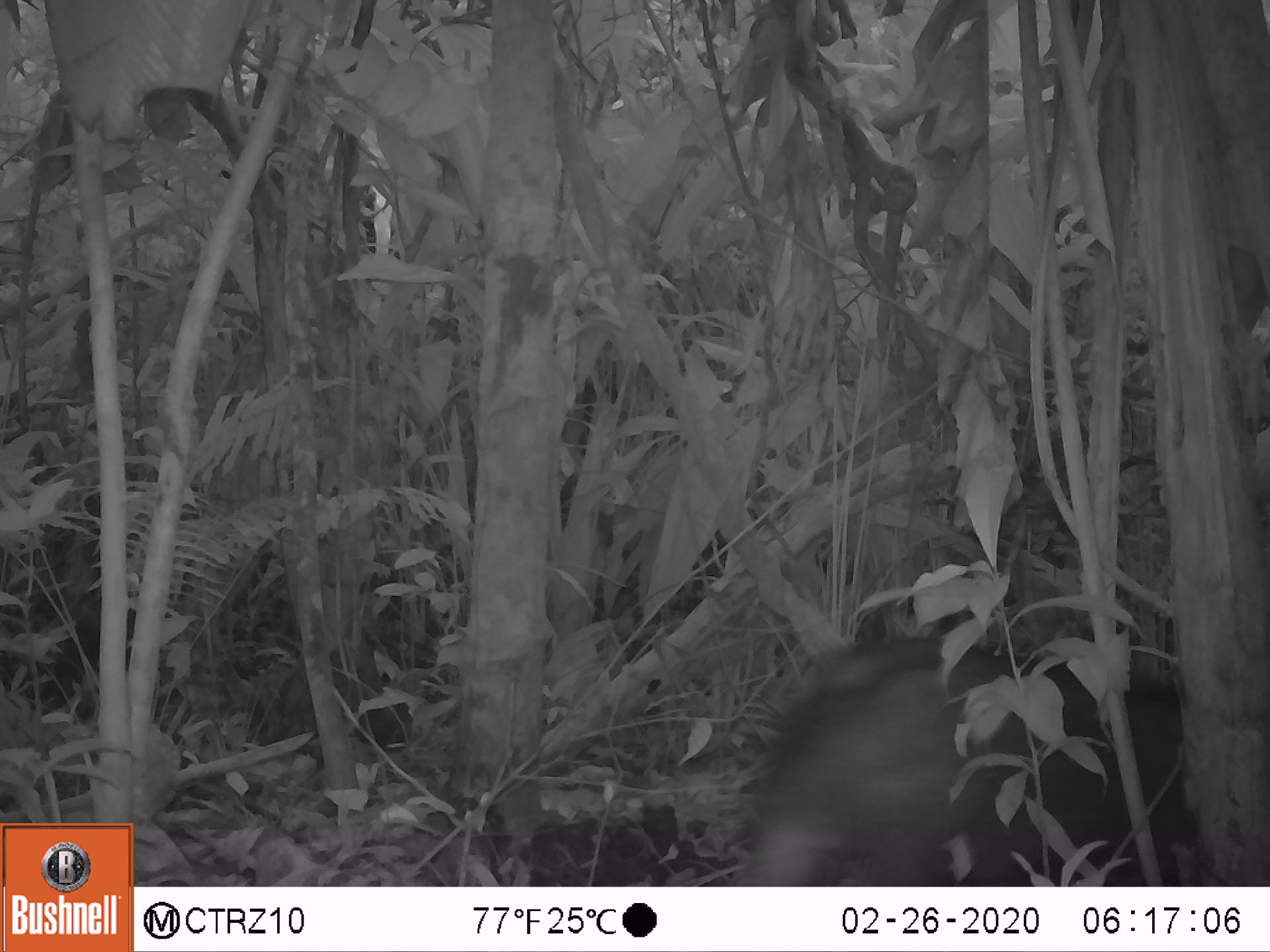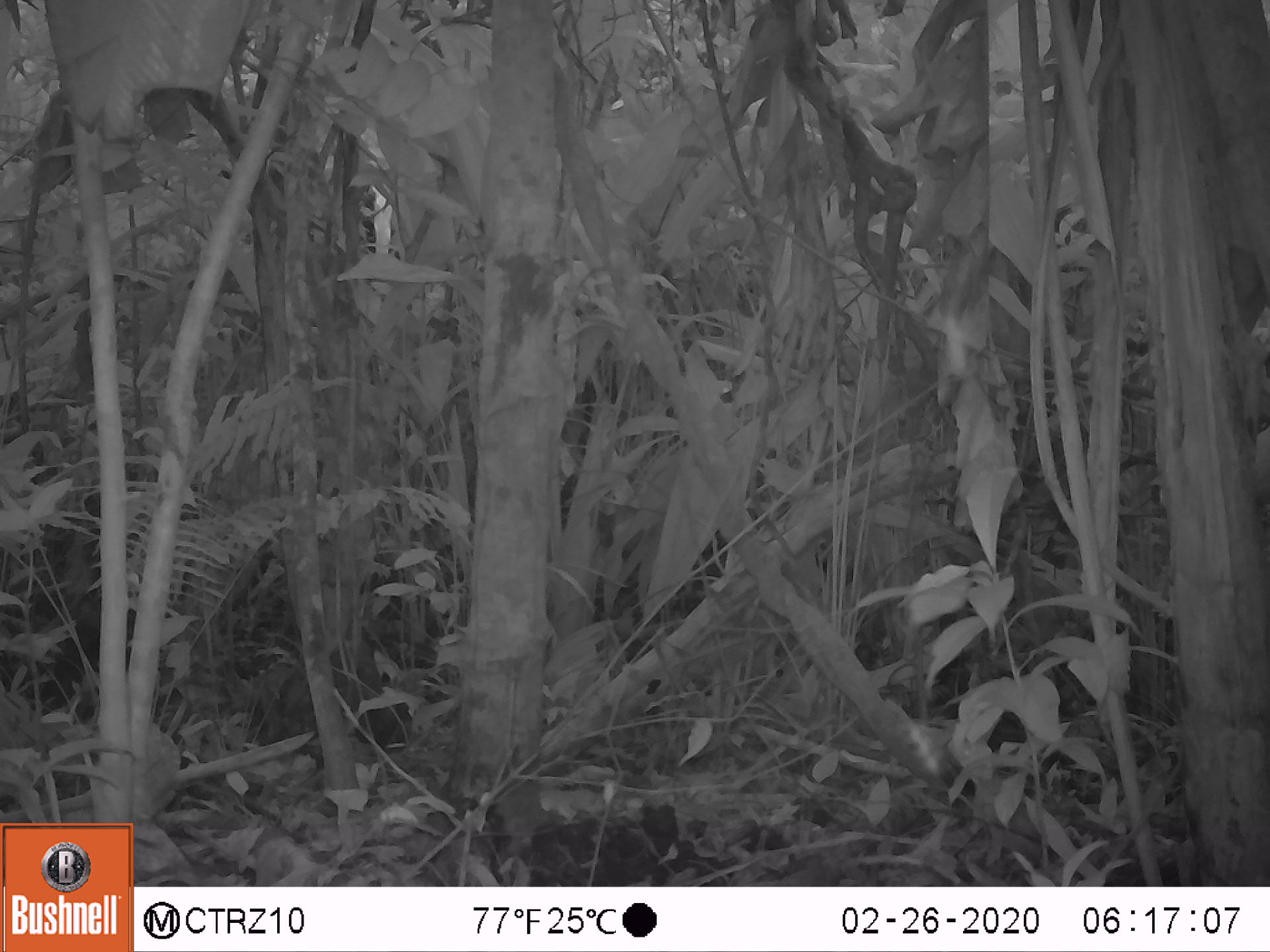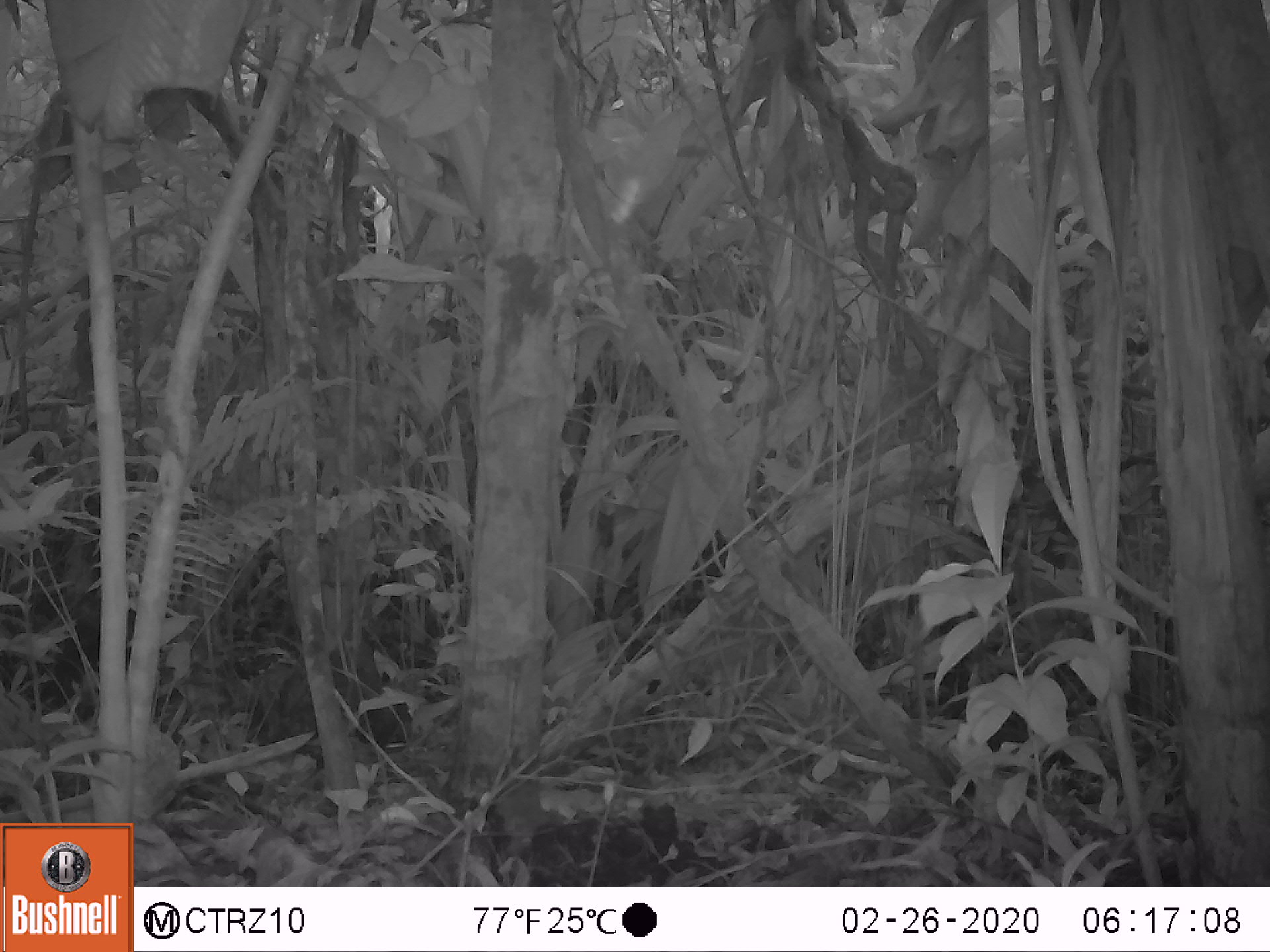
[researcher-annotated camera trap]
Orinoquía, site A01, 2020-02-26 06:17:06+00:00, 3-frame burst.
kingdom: Animalia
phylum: Chordata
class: Mammalia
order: Artiodactyla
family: Tayassuidae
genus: Pecari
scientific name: Pecari tajacu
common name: collared peccary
Collared peccary (Pecari tajacu).